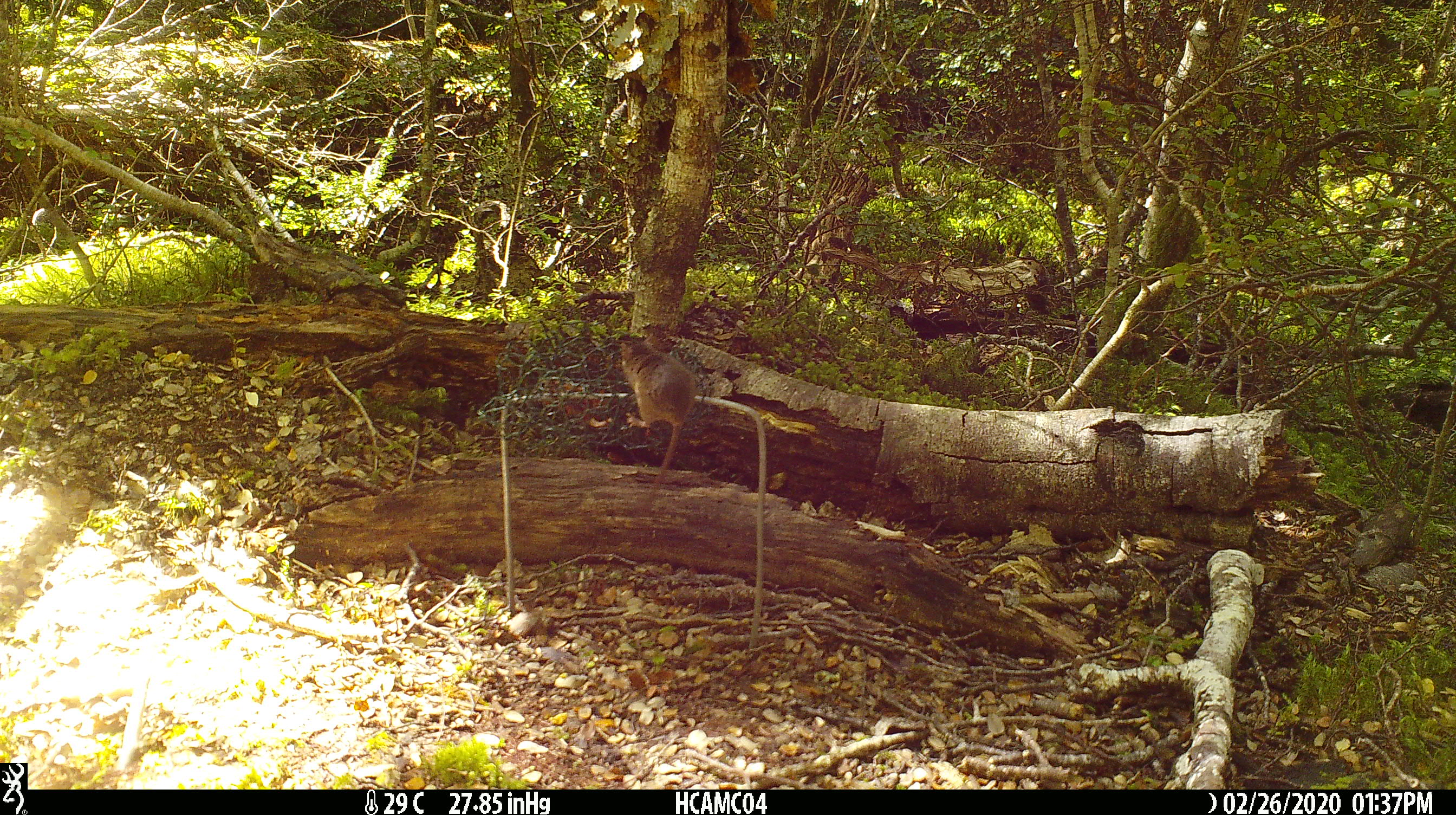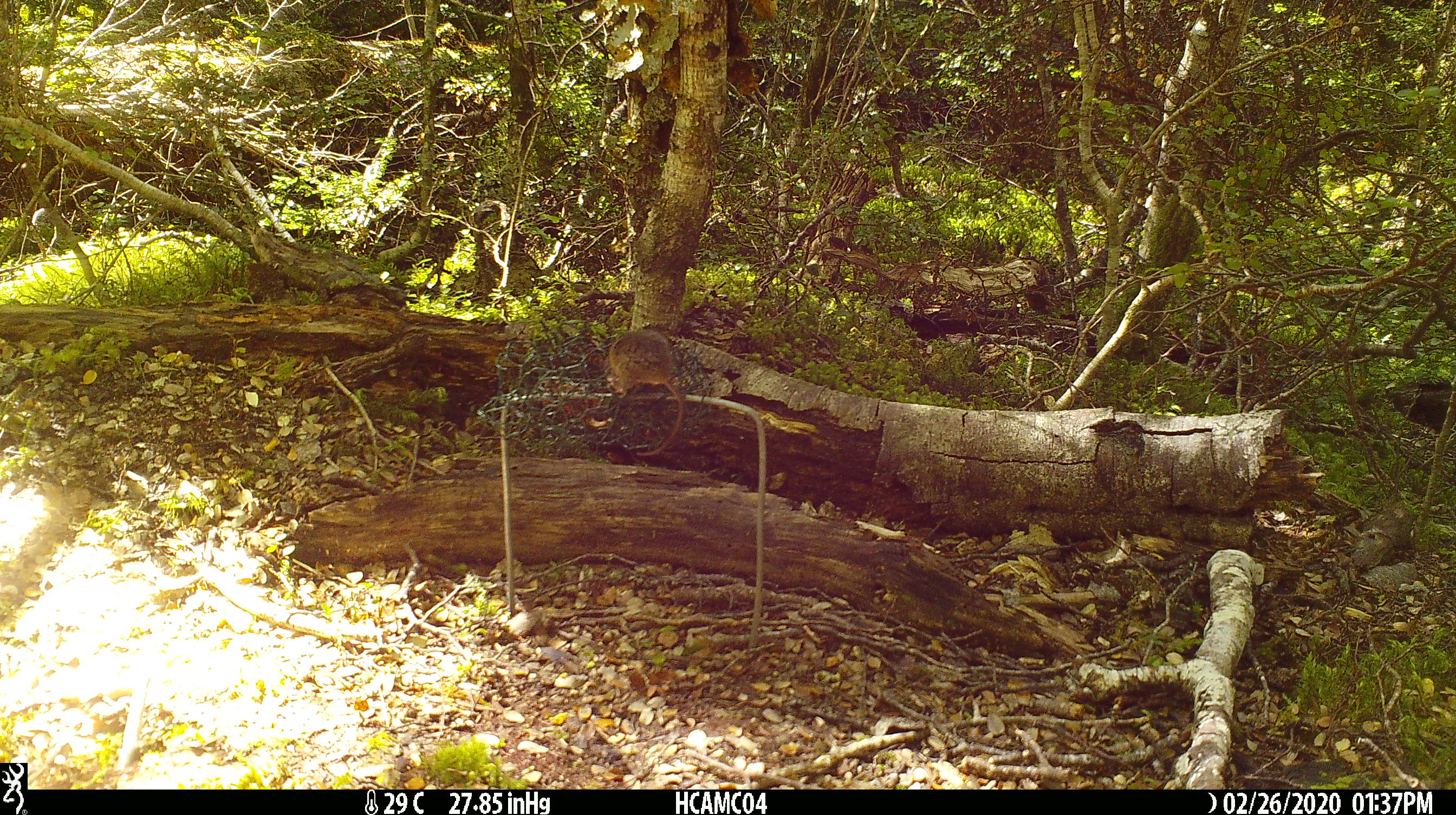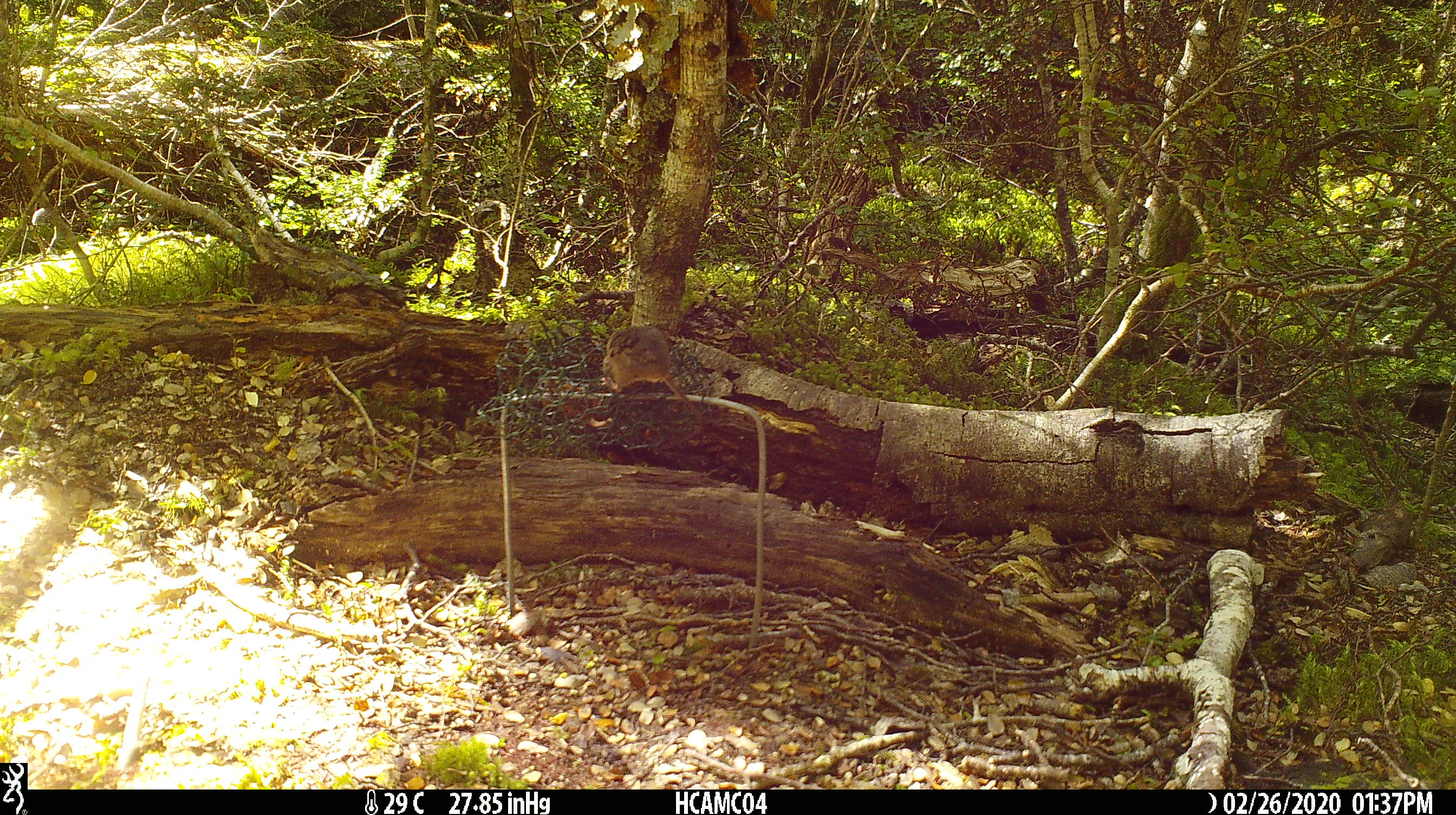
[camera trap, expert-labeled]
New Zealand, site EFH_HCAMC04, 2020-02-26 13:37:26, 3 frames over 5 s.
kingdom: Animalia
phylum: Chordata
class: Mammalia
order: Rodentia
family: Muridae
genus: Mus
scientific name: Mus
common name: mouse